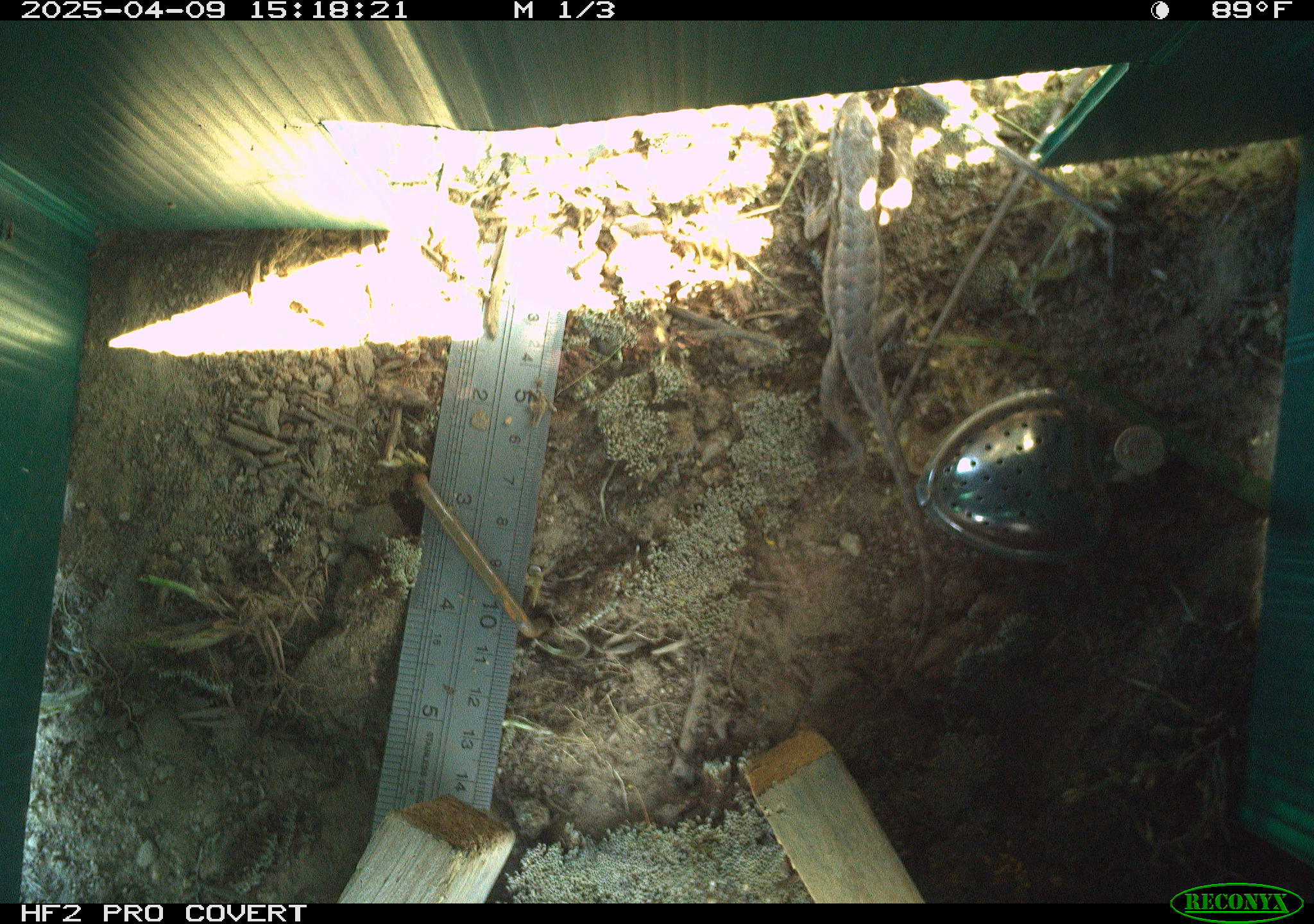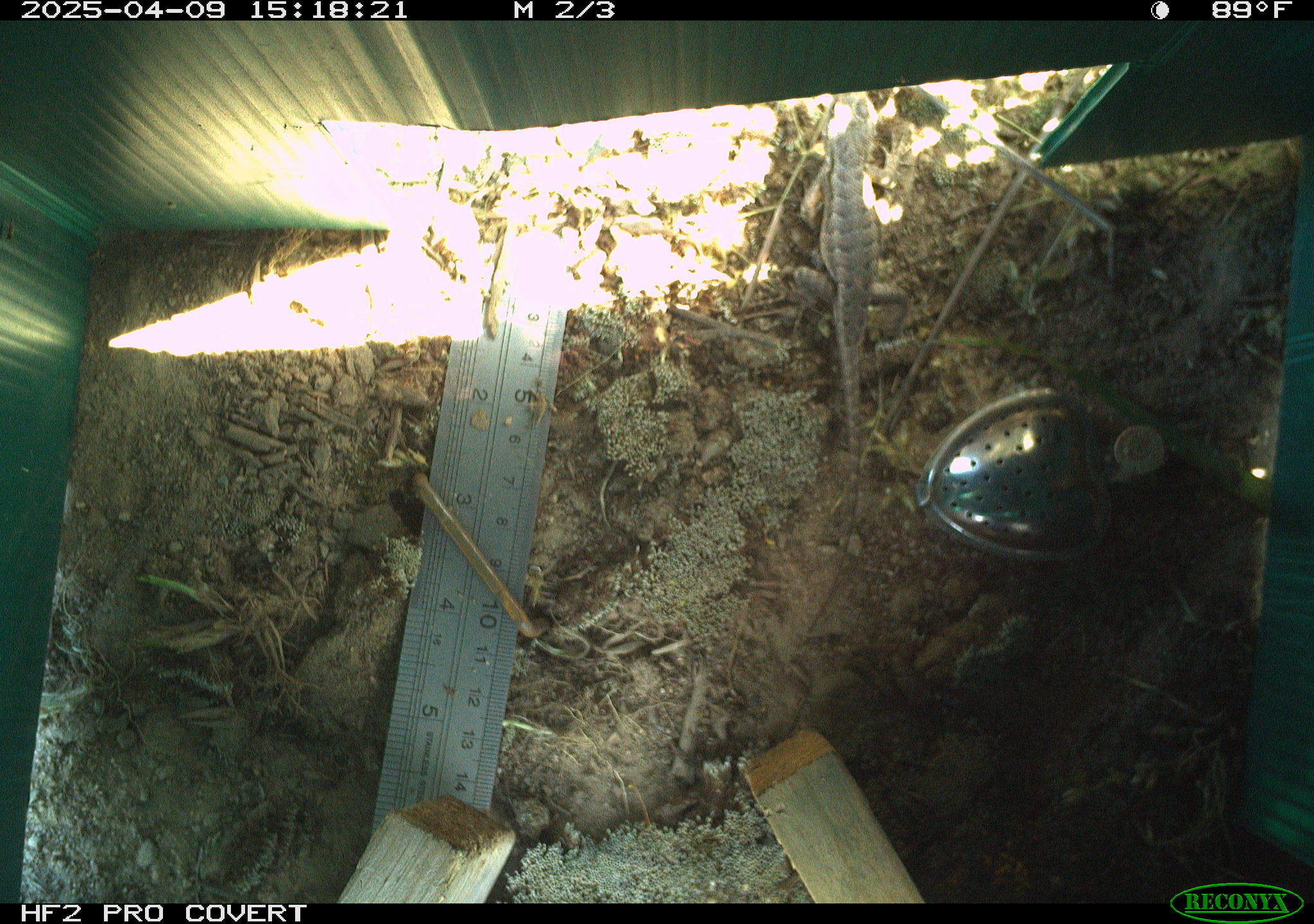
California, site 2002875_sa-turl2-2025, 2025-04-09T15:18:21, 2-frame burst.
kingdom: Animalia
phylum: Chordata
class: Reptilia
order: Squamata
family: Phrynosomatidae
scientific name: Phrynosomatidae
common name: north american spiny lizards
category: sceloporus/uta species